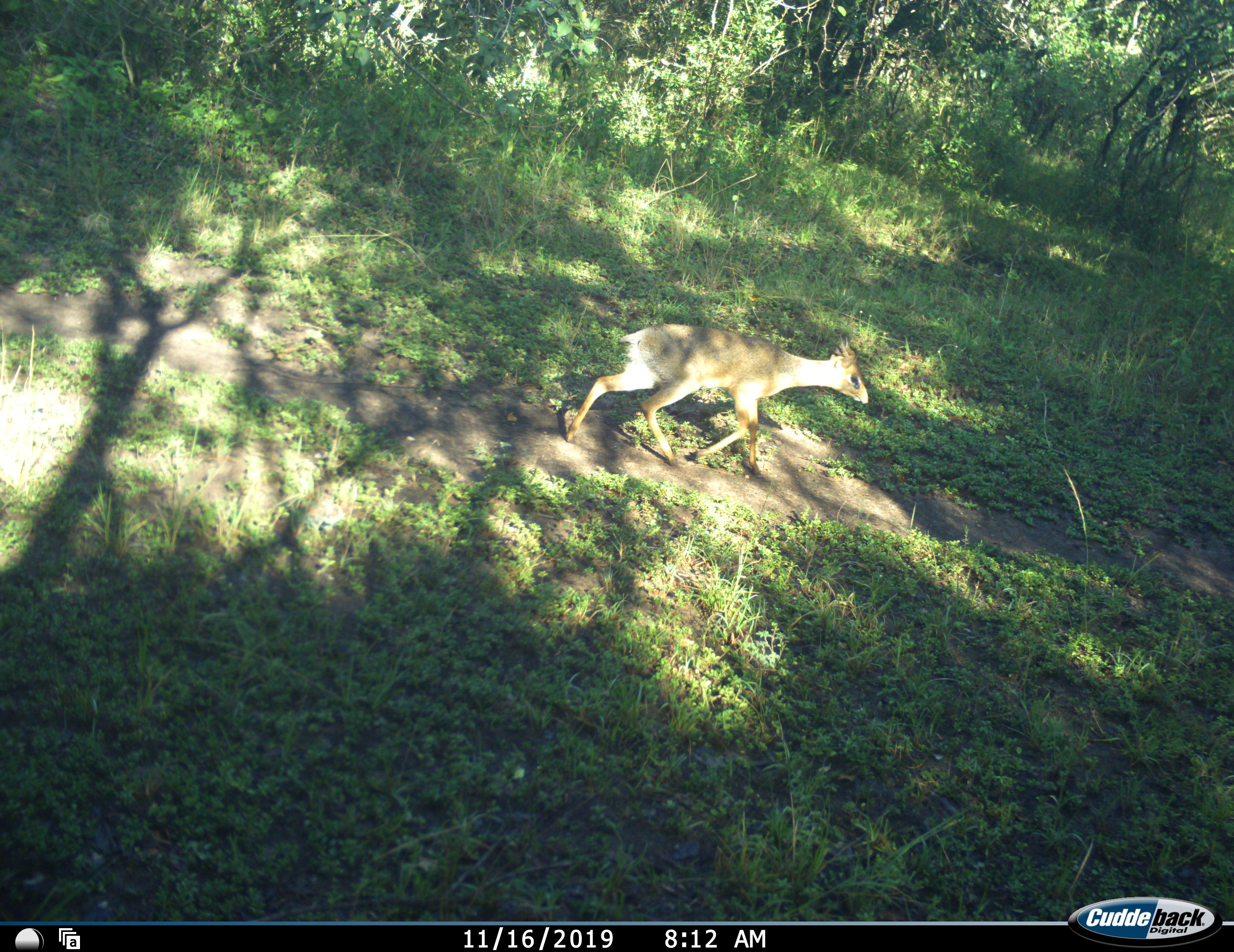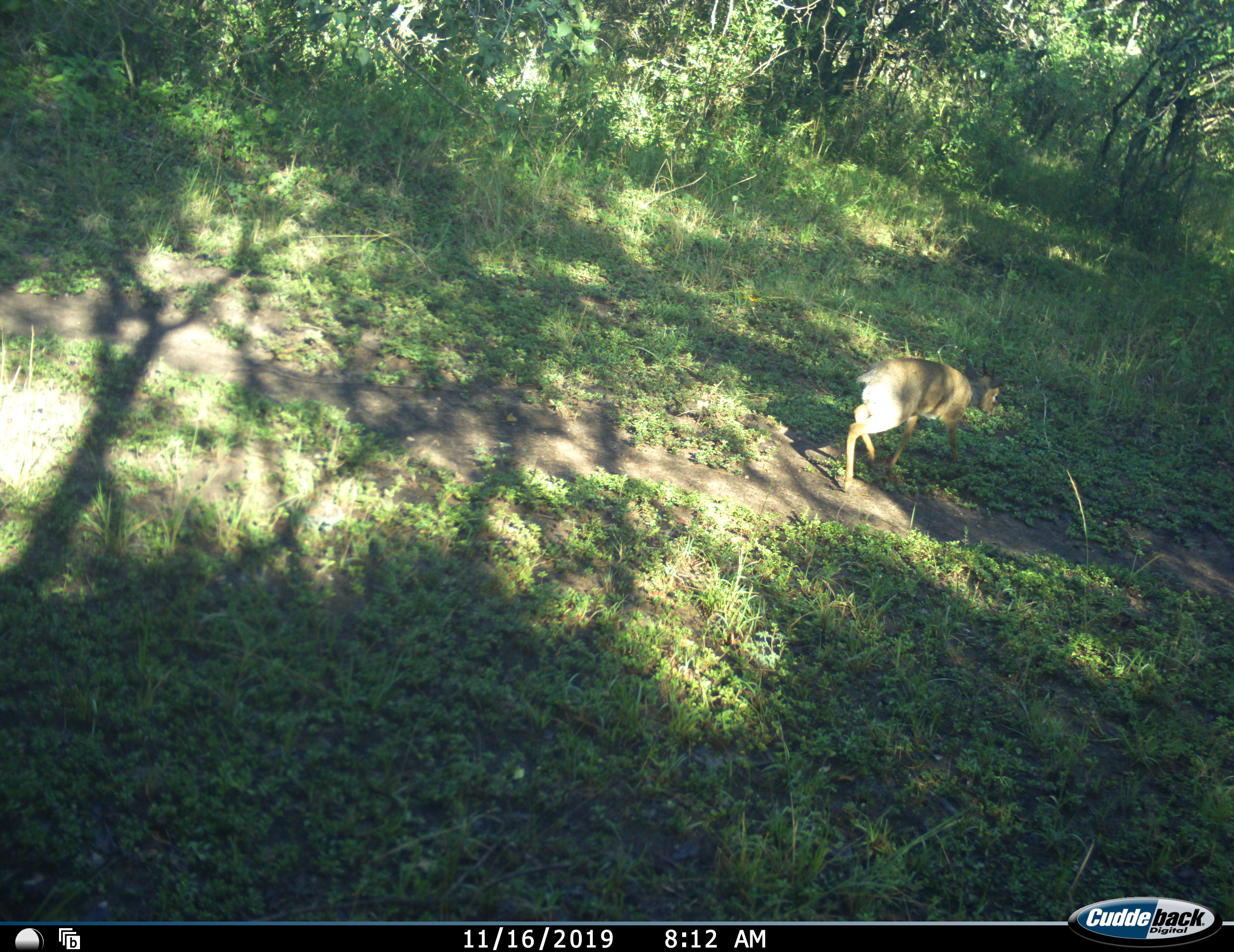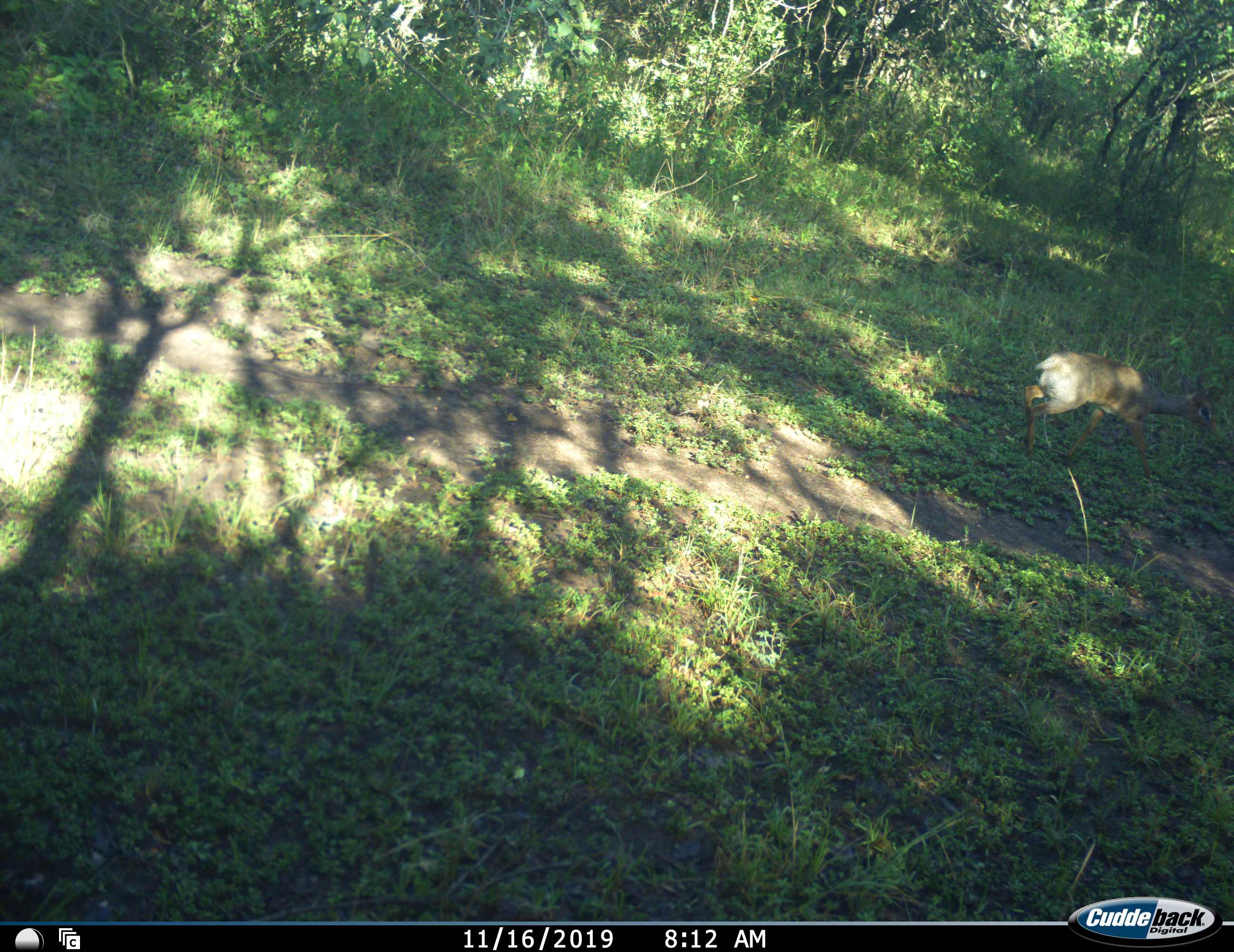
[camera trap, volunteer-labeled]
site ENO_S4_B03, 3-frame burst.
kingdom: Animalia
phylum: Chordata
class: Mammalia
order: Artiodactyla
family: Bovidae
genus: Madoqua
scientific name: Madoqua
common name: dik-dik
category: dikdik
Dikdik (dik-dik) (Madoqua), count 1. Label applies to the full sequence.